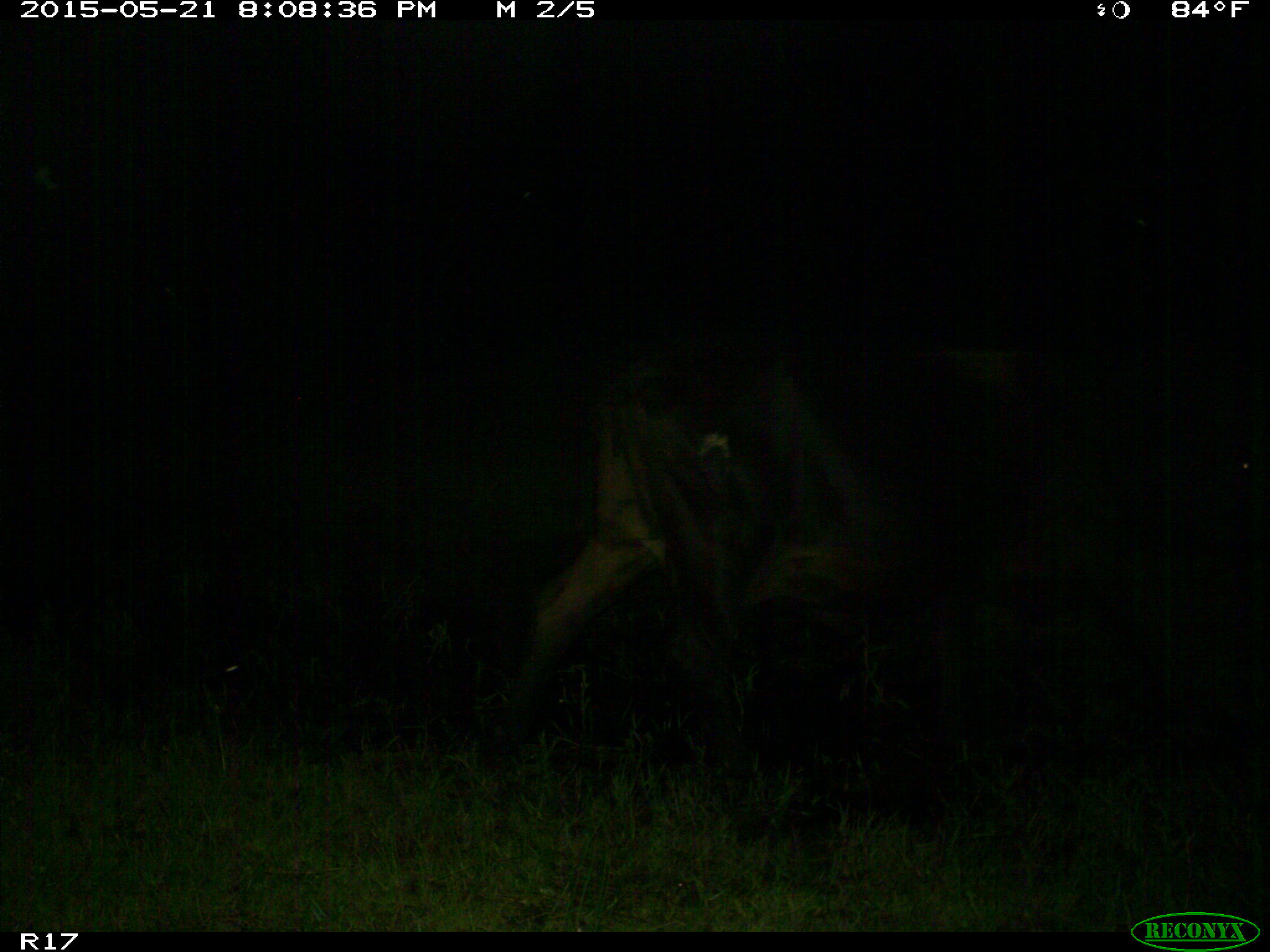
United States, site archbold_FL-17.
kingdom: Animalia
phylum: Chordata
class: Mammalia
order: Artiodactyla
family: Bovidae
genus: Bos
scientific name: Bos taurus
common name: domestic cow